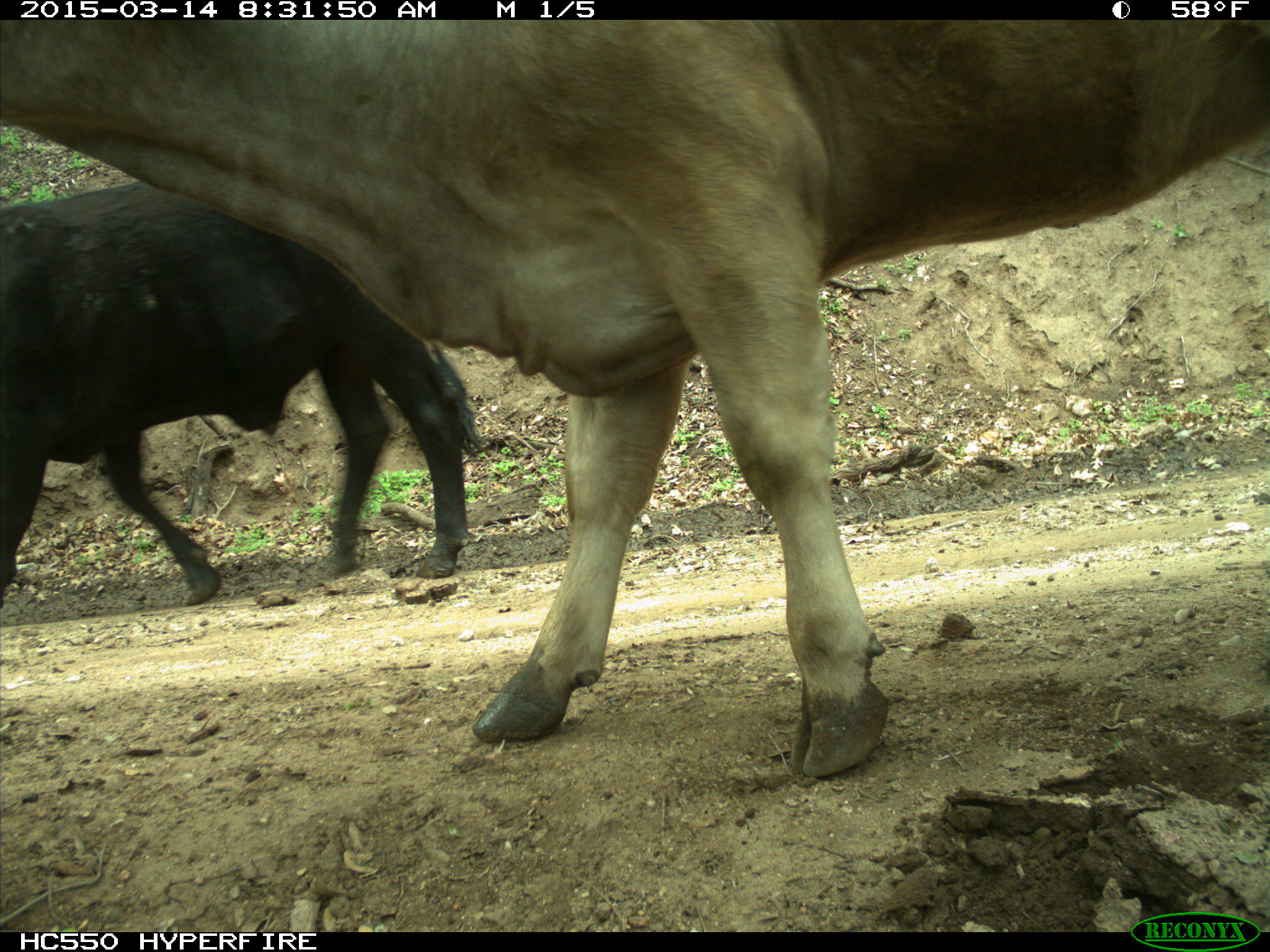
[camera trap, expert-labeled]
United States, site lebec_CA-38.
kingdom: Animalia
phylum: Chordata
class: Mammalia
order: Artiodactyla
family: Bovidae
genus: Bos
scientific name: Bos taurus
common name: domestic cow